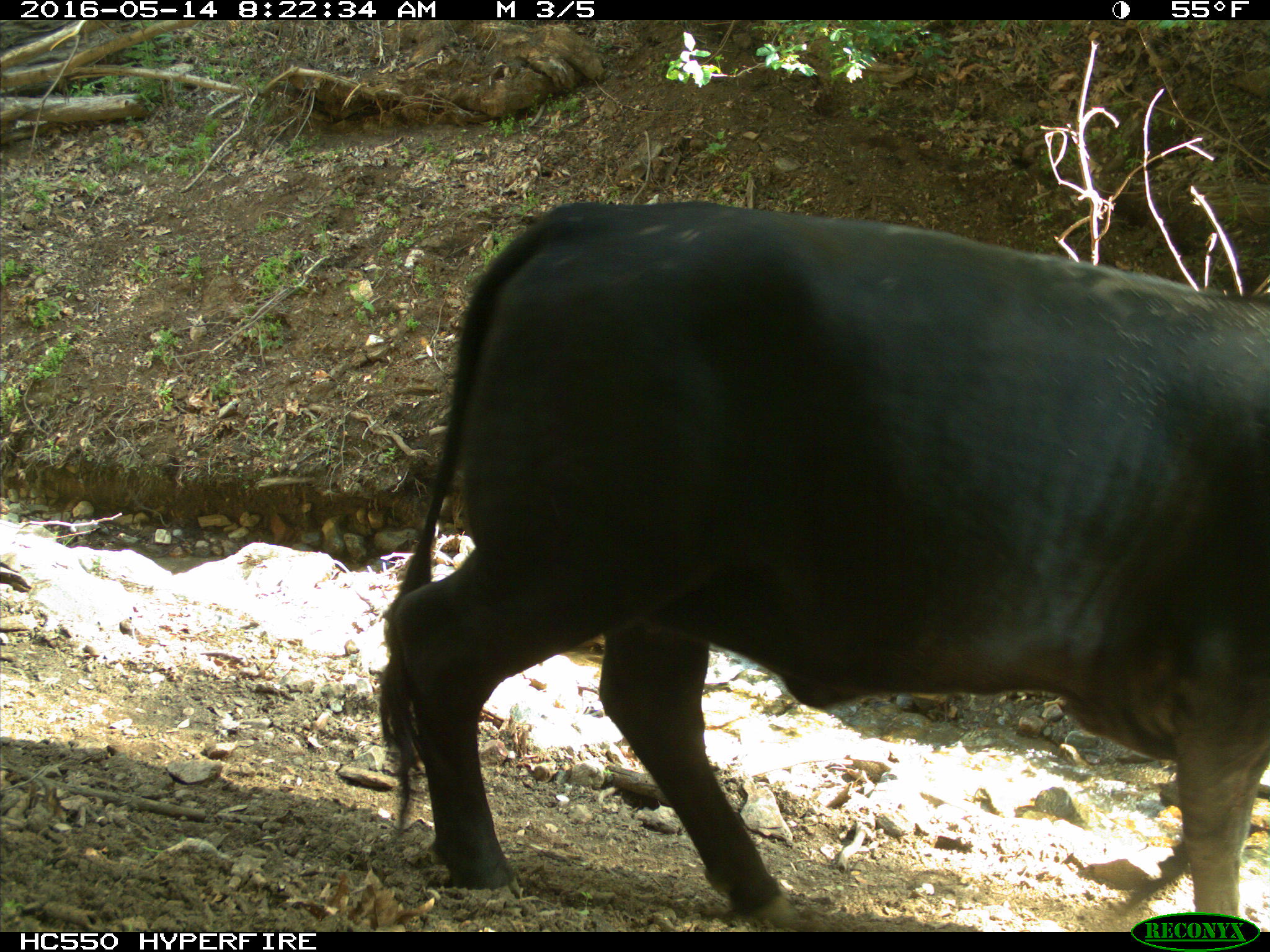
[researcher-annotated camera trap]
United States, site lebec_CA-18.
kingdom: Animalia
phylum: Chordata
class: Mammalia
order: Artiodactyla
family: Bovidae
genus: Bos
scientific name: Bos taurus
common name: domestic cow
Bos taurus (domestic cow).